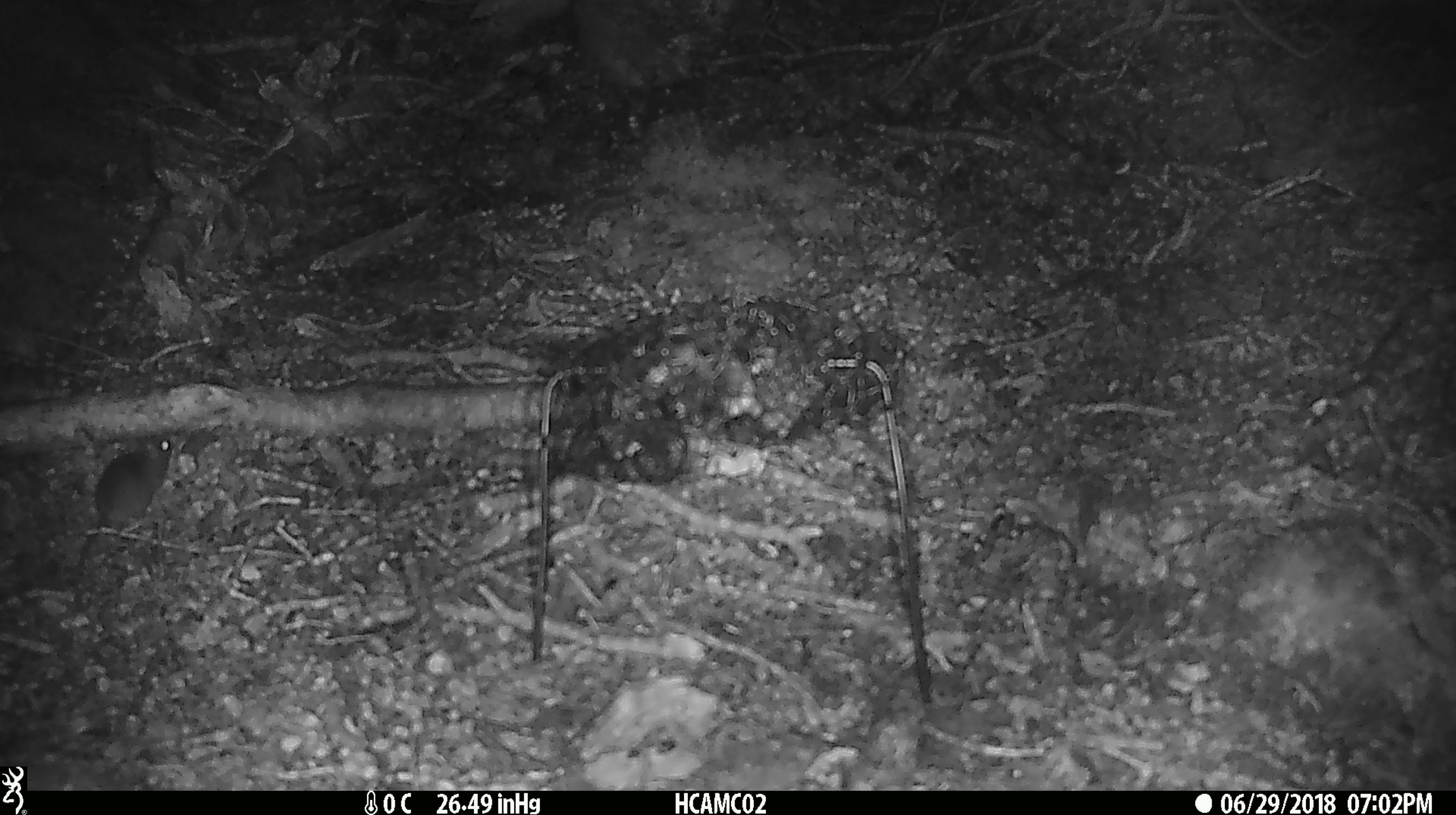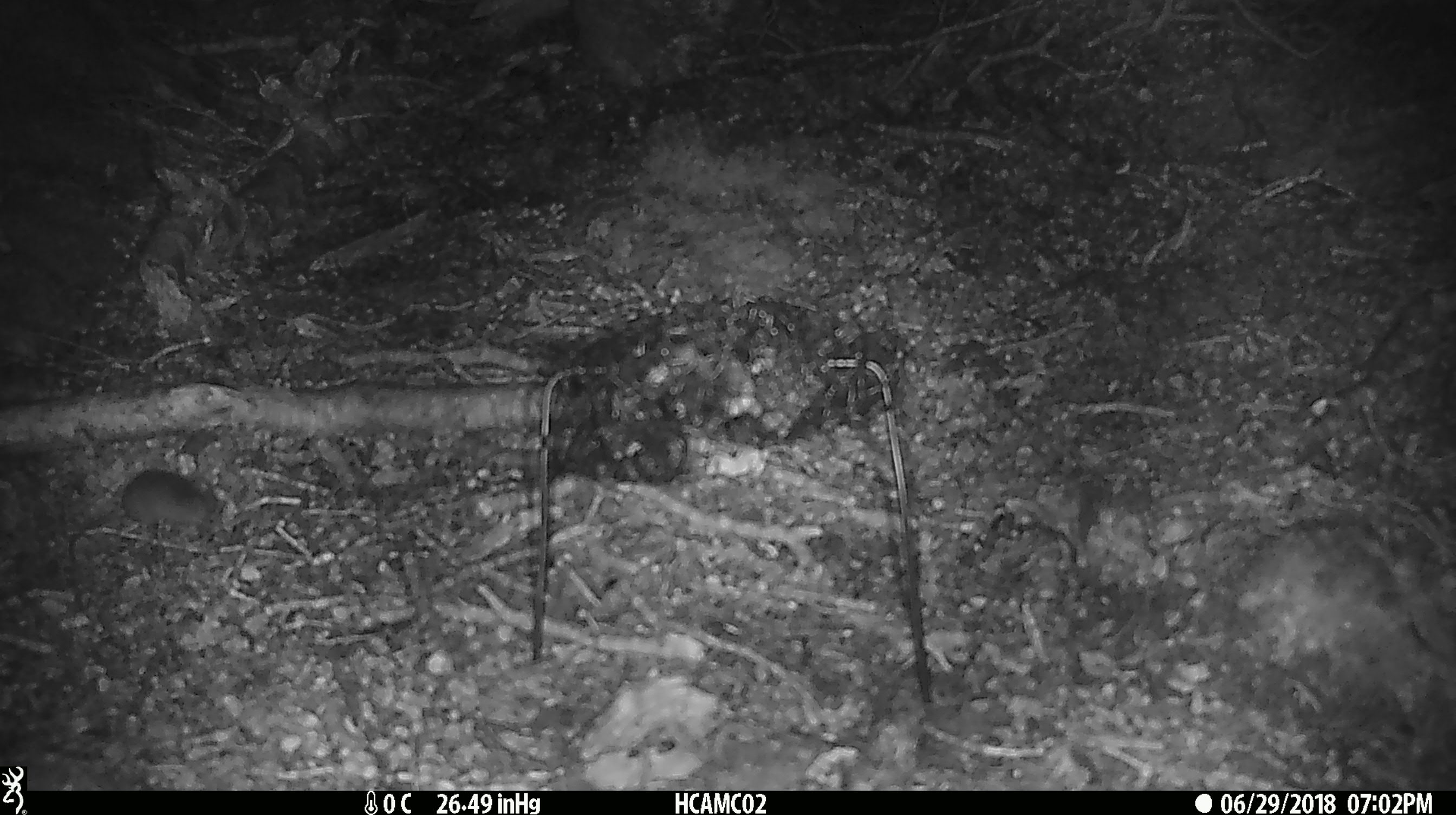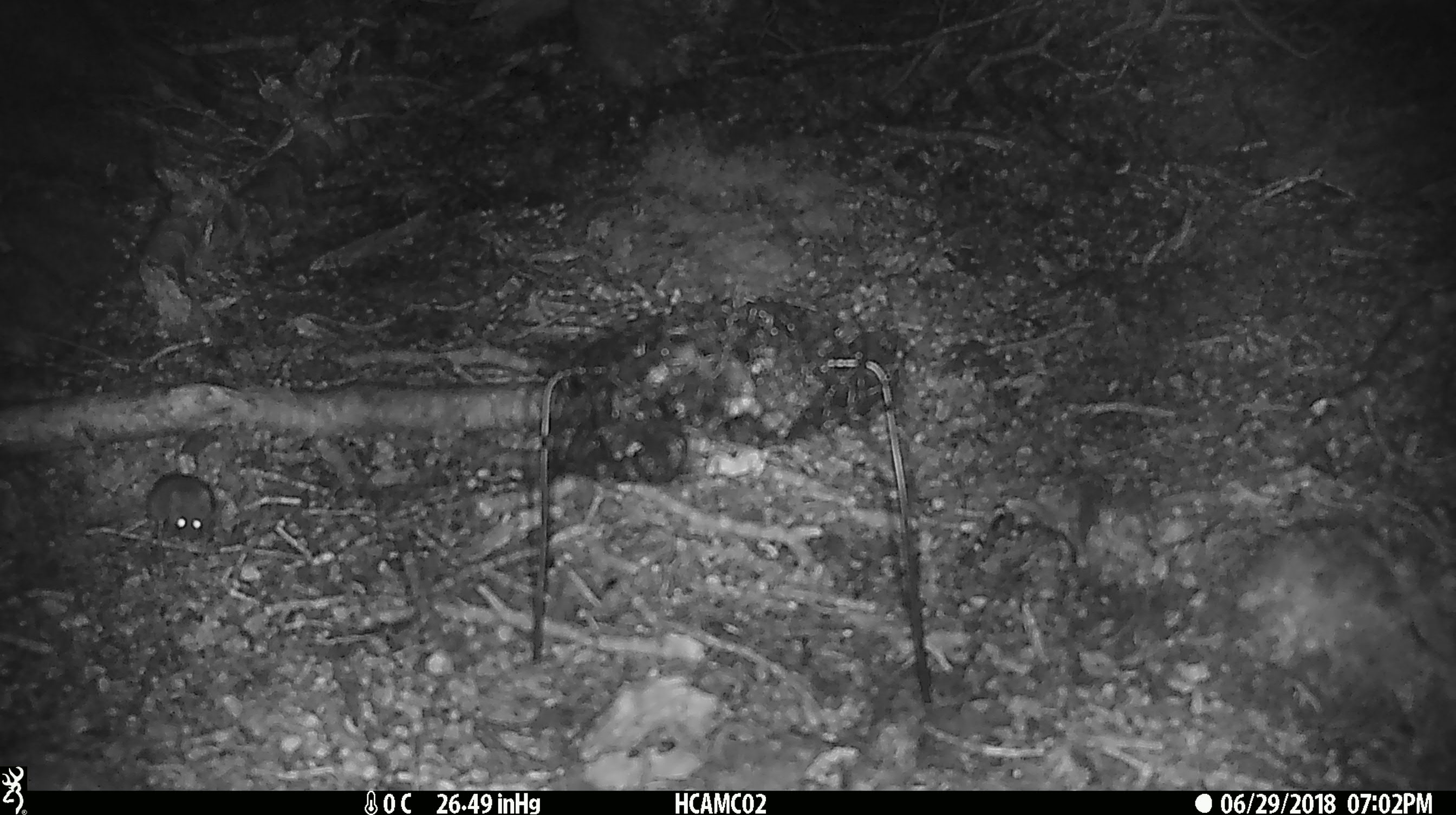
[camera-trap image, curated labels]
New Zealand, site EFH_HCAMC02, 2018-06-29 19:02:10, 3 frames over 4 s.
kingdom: Animalia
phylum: Chordata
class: Mammalia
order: Rodentia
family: Muridae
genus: Mus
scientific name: Mus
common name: mouse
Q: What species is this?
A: Mouse (Mus).